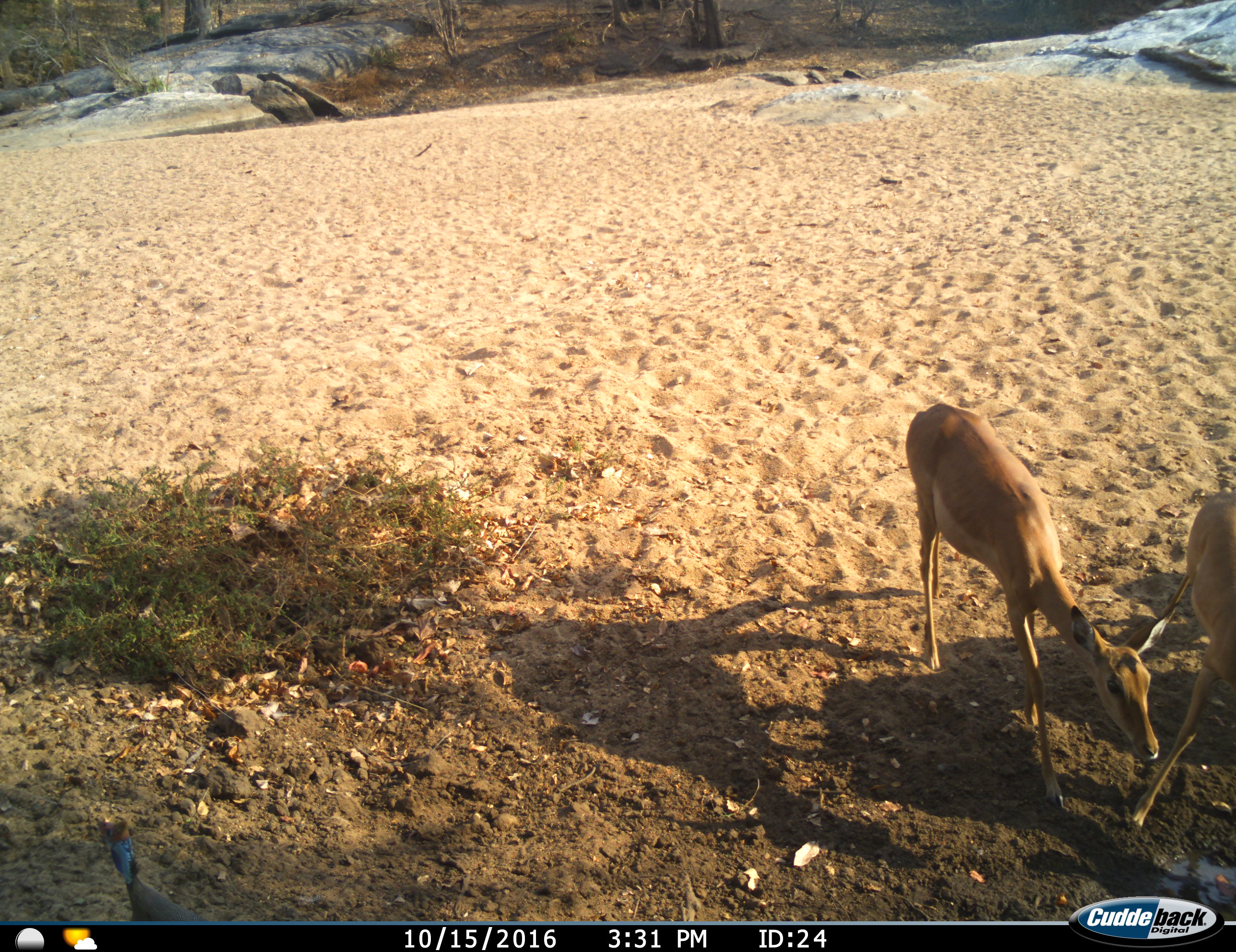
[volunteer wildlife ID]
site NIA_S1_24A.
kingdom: Animalia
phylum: Chordata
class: Mammalia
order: Artiodactyla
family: Bovidae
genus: Aepyceros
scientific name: Aepyceros melampus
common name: impala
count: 2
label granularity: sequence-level